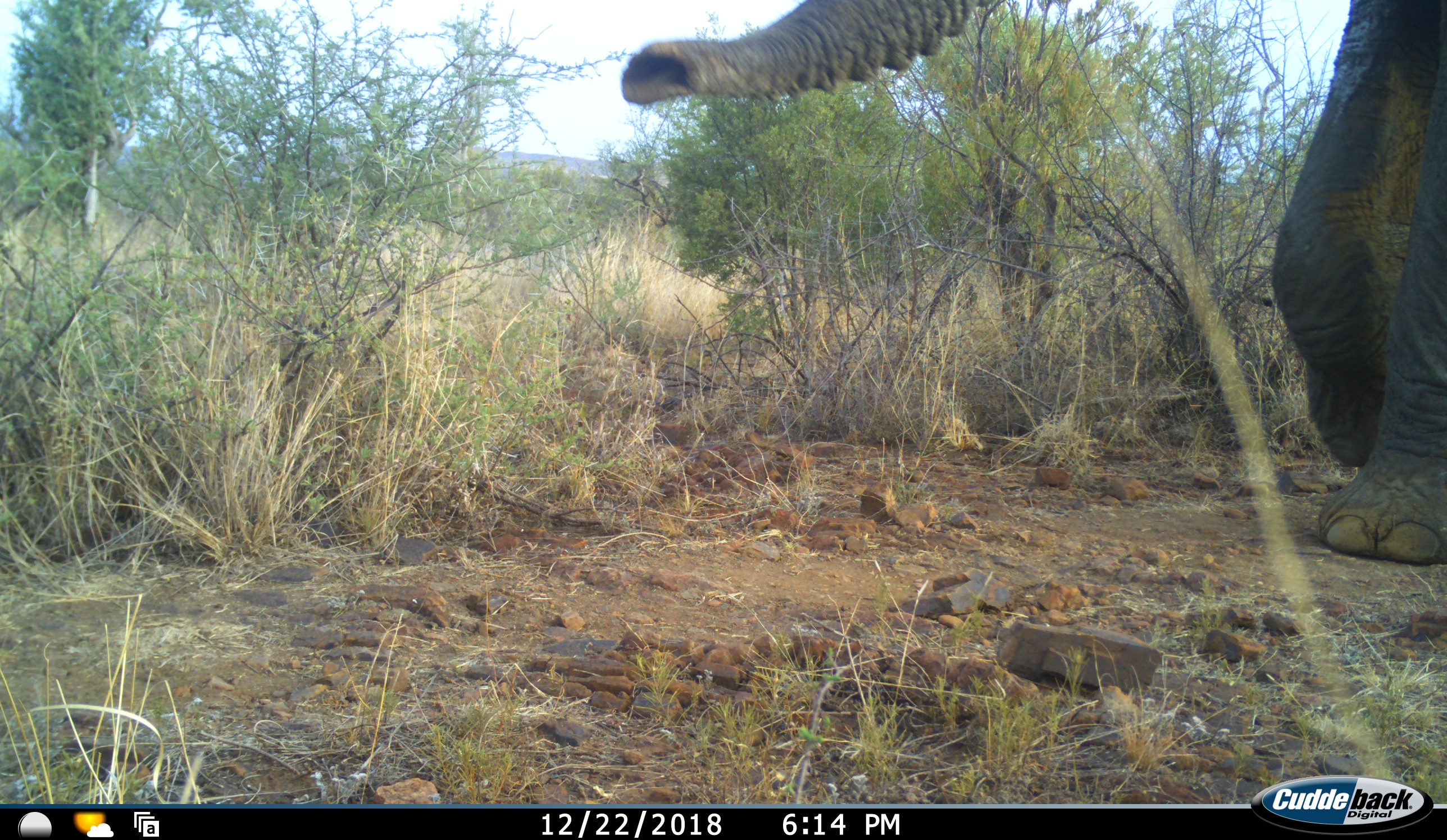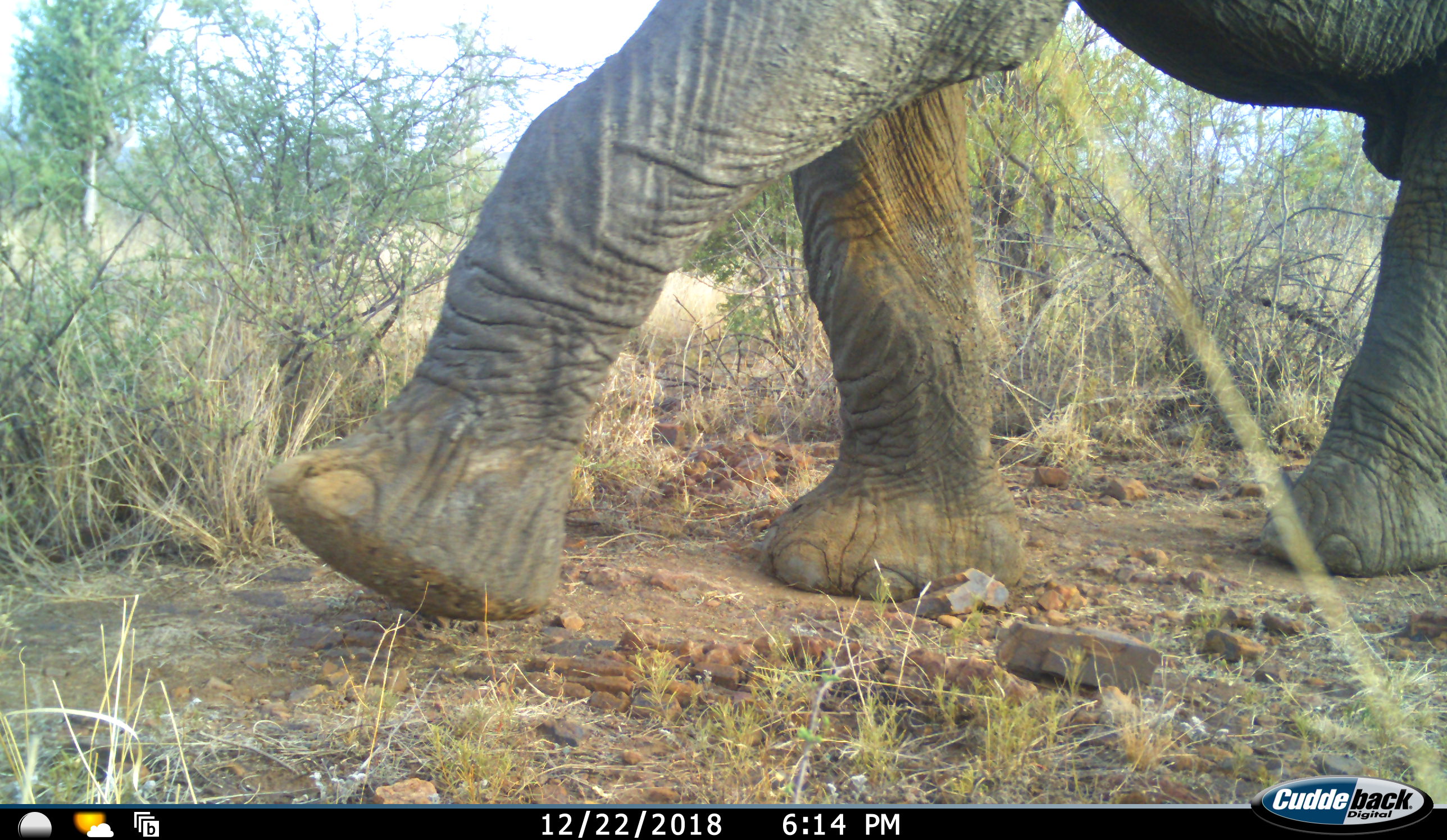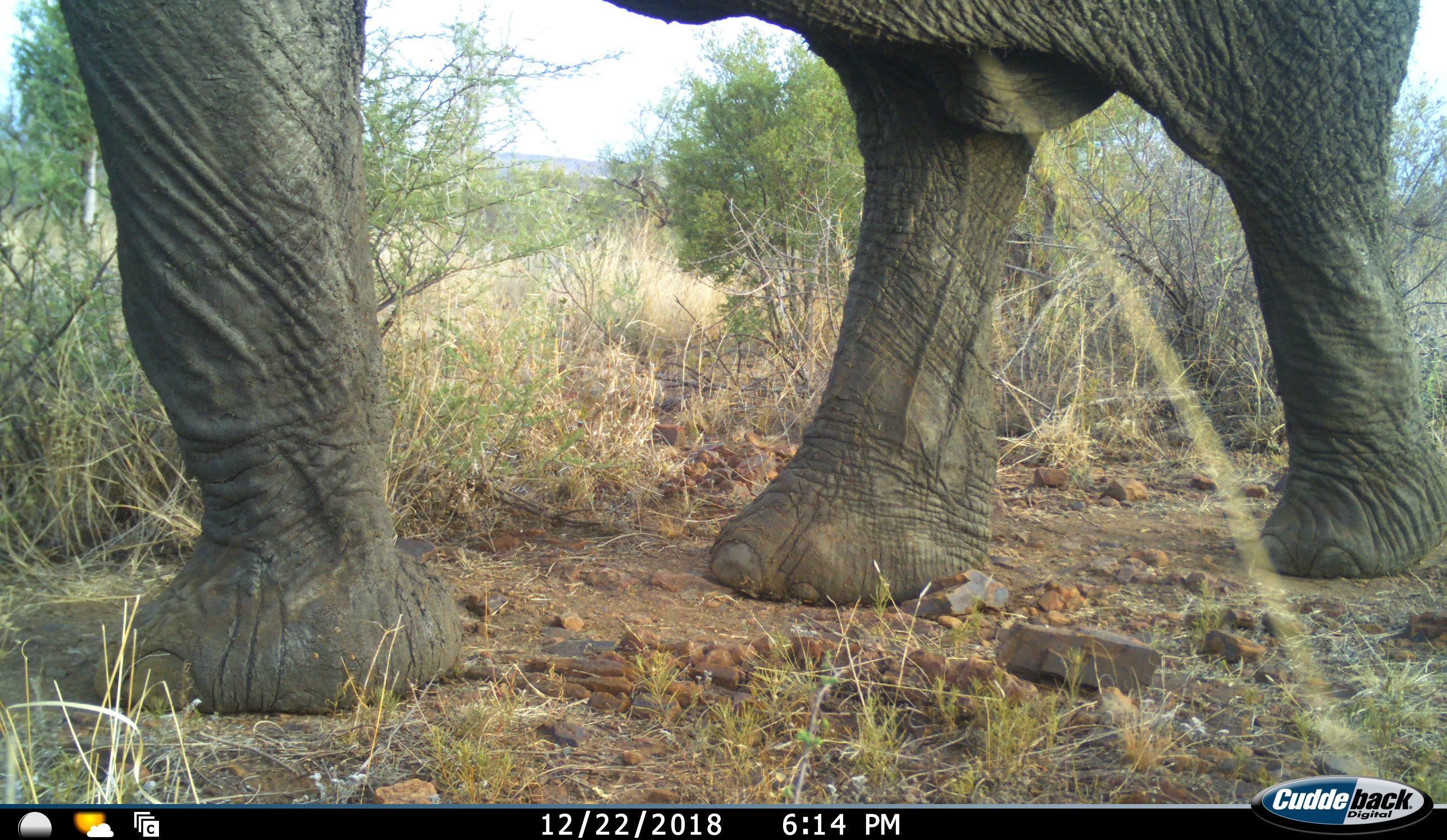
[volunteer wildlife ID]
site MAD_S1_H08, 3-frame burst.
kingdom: Animalia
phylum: Chordata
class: Mammalia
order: Proboscidea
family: Elephantidae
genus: Loxodonta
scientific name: Loxodonta africana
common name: african bush elephant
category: elephant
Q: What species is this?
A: Elephant (african bush elephant) (Loxodonta africana).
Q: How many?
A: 1.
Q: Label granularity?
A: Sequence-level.